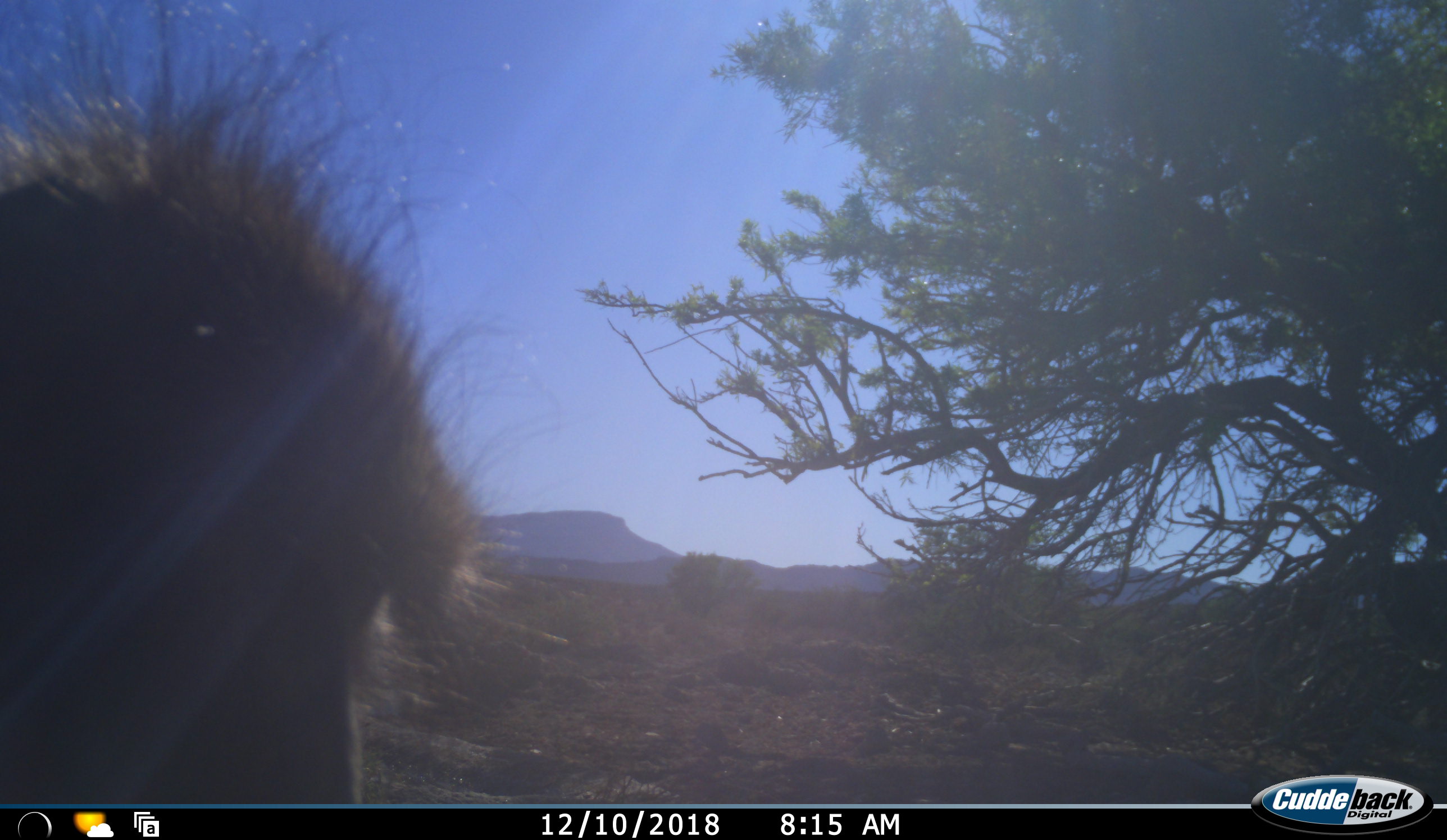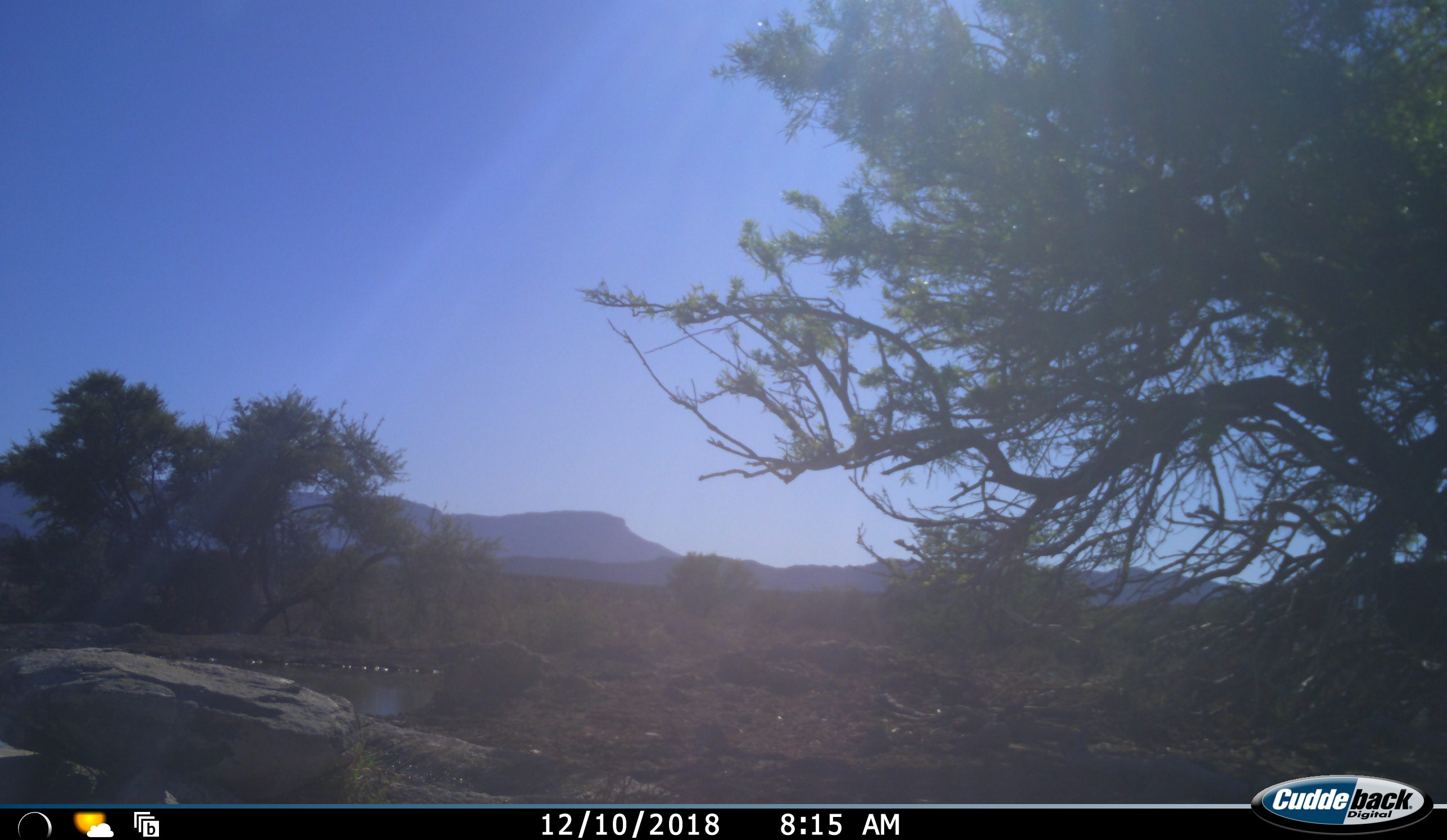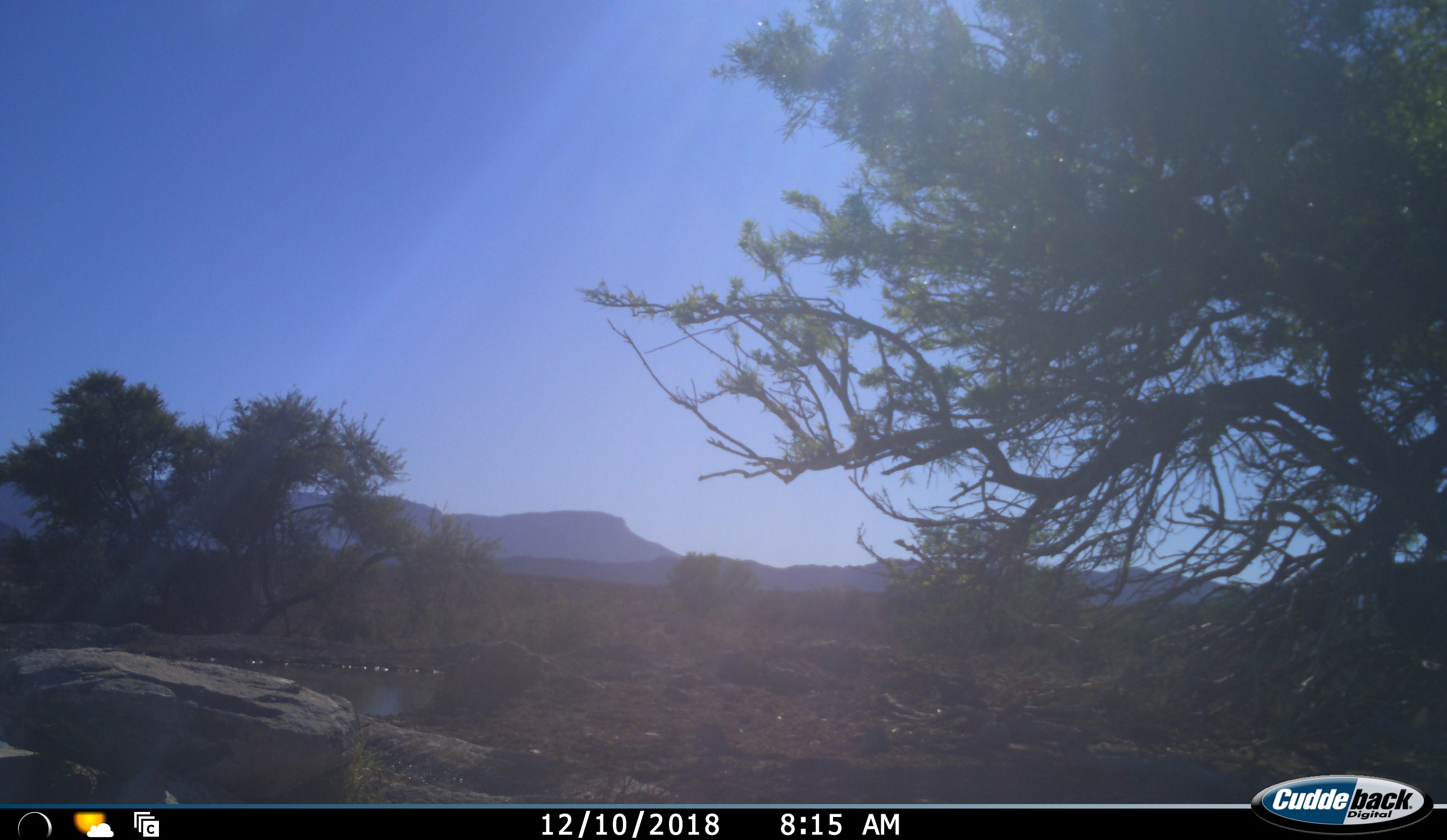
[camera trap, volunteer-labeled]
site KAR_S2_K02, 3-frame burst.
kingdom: Animalia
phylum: Chordata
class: Mammalia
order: Primates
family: Cercopithecidae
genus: Papio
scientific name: Papio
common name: baboon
Baboon (Papio), count 1. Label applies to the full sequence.